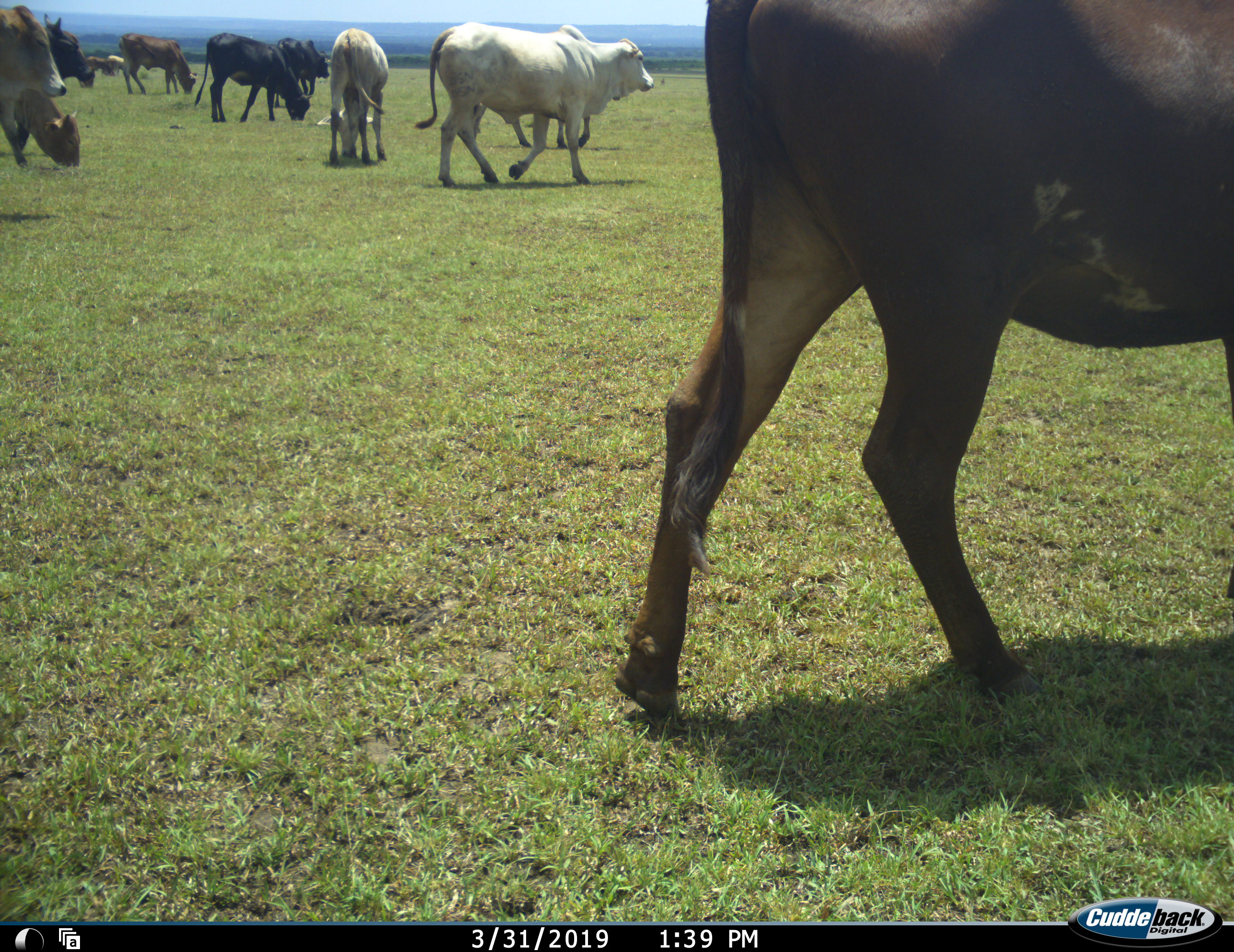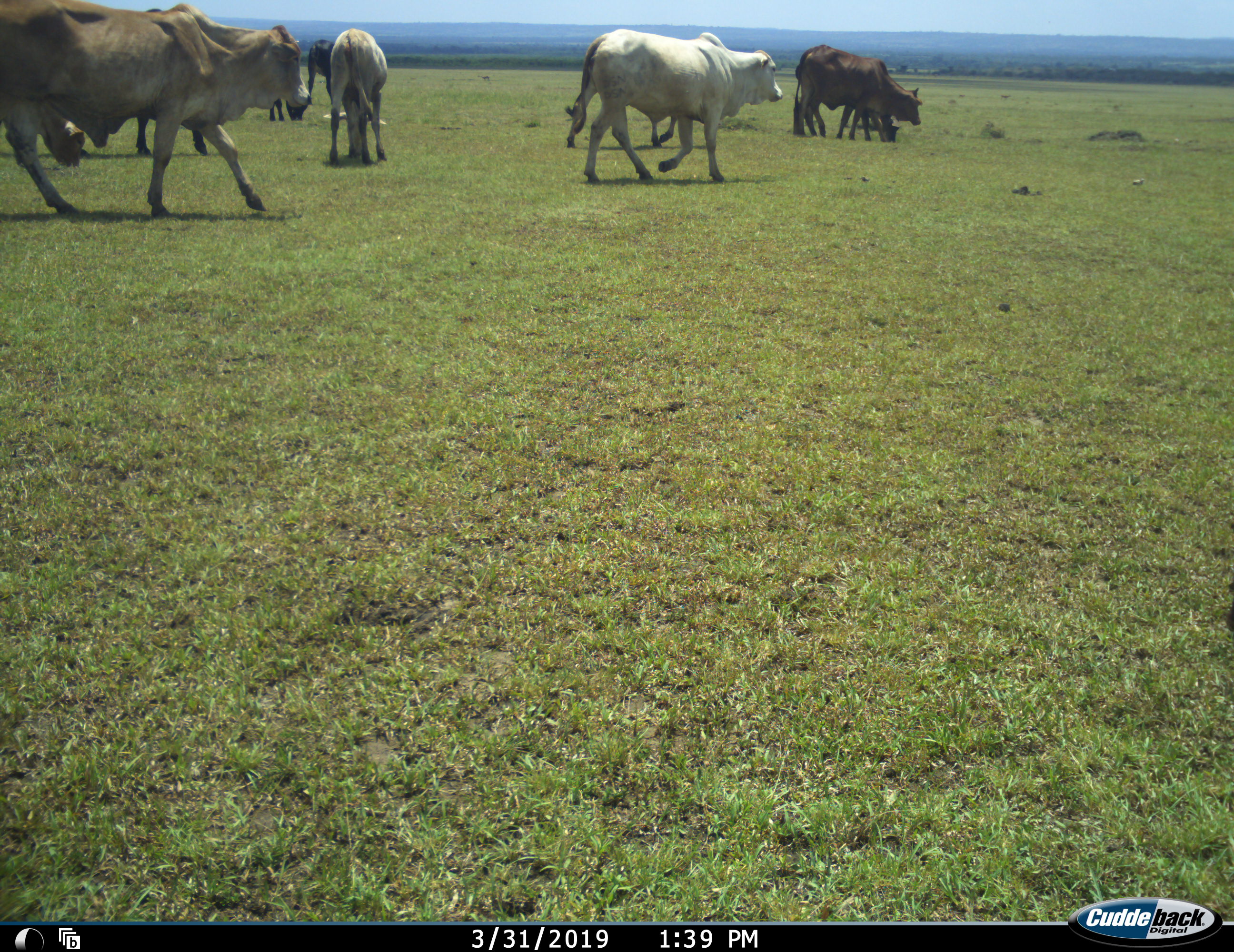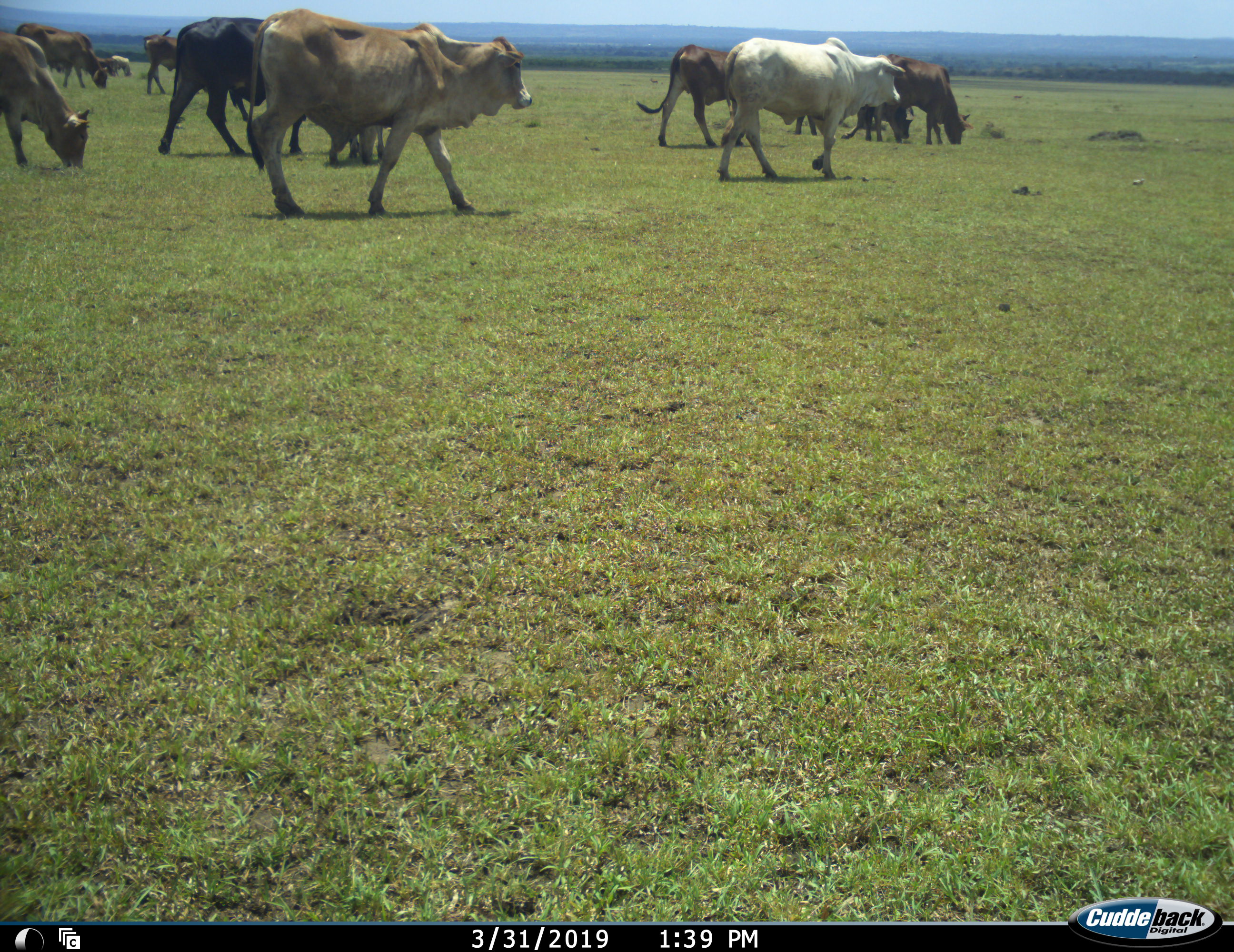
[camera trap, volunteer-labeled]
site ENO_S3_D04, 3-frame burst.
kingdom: Animalia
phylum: Chordata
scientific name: Vertebrata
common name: domestic animal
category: domesticanimal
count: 11-50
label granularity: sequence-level